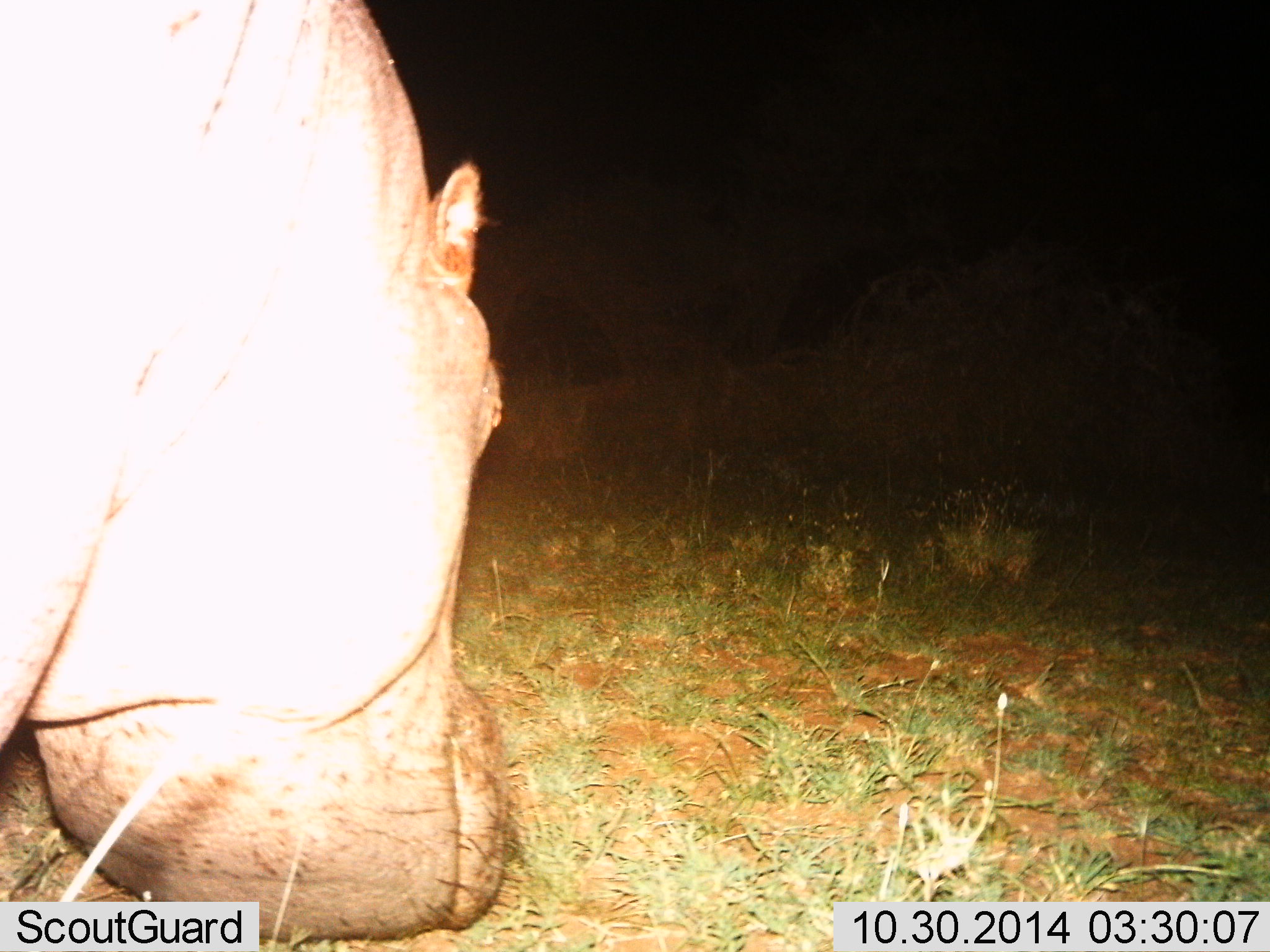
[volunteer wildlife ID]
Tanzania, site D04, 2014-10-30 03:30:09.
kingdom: Animalia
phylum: Chordata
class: Mammalia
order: Artiodactyla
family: Hippopotamidae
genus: Hippopotamus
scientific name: Hippopotamus amphibius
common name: hippopotamus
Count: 1.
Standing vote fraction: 20%.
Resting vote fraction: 0%.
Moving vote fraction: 20%.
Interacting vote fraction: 0%.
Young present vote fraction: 0%.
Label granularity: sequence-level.